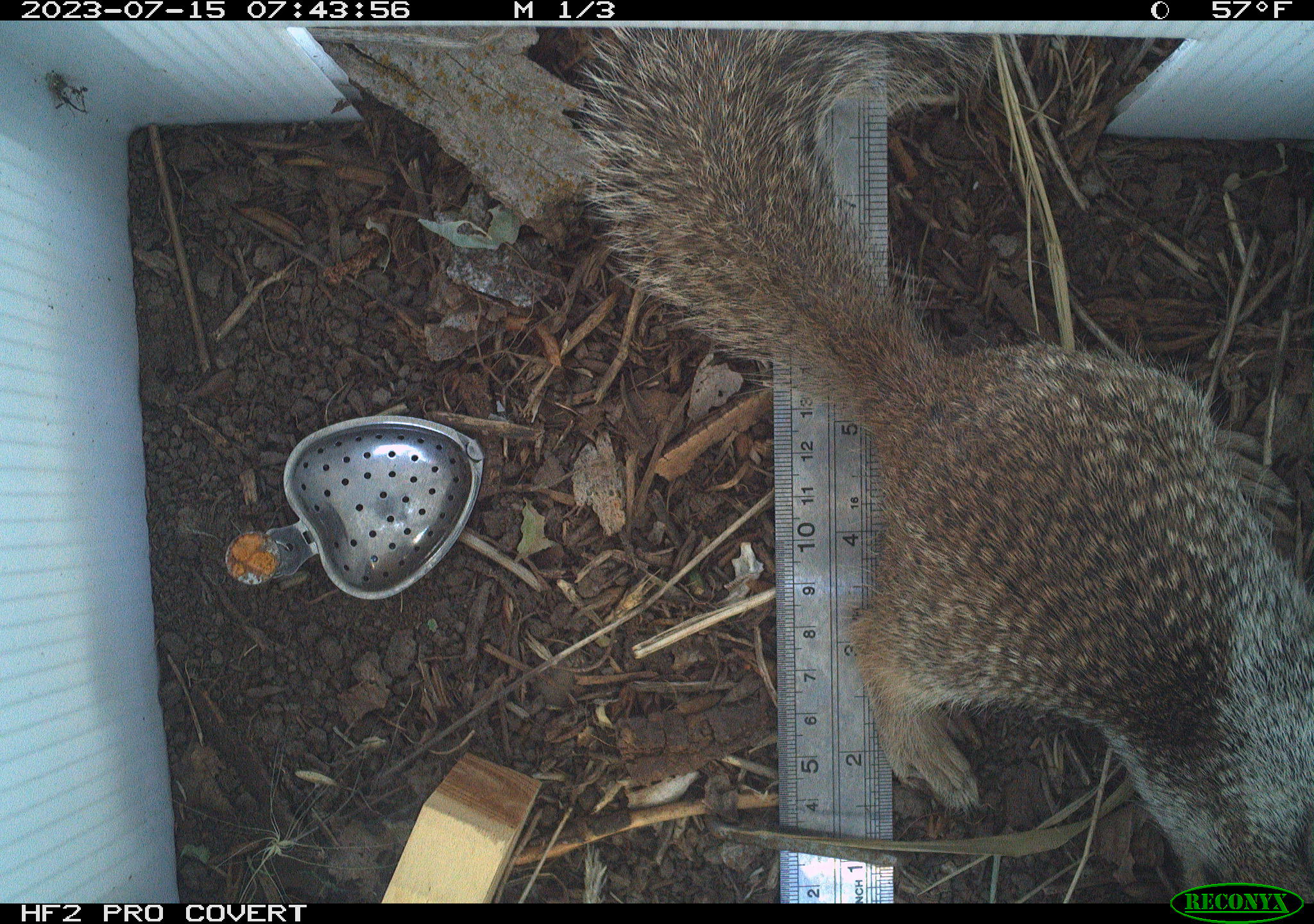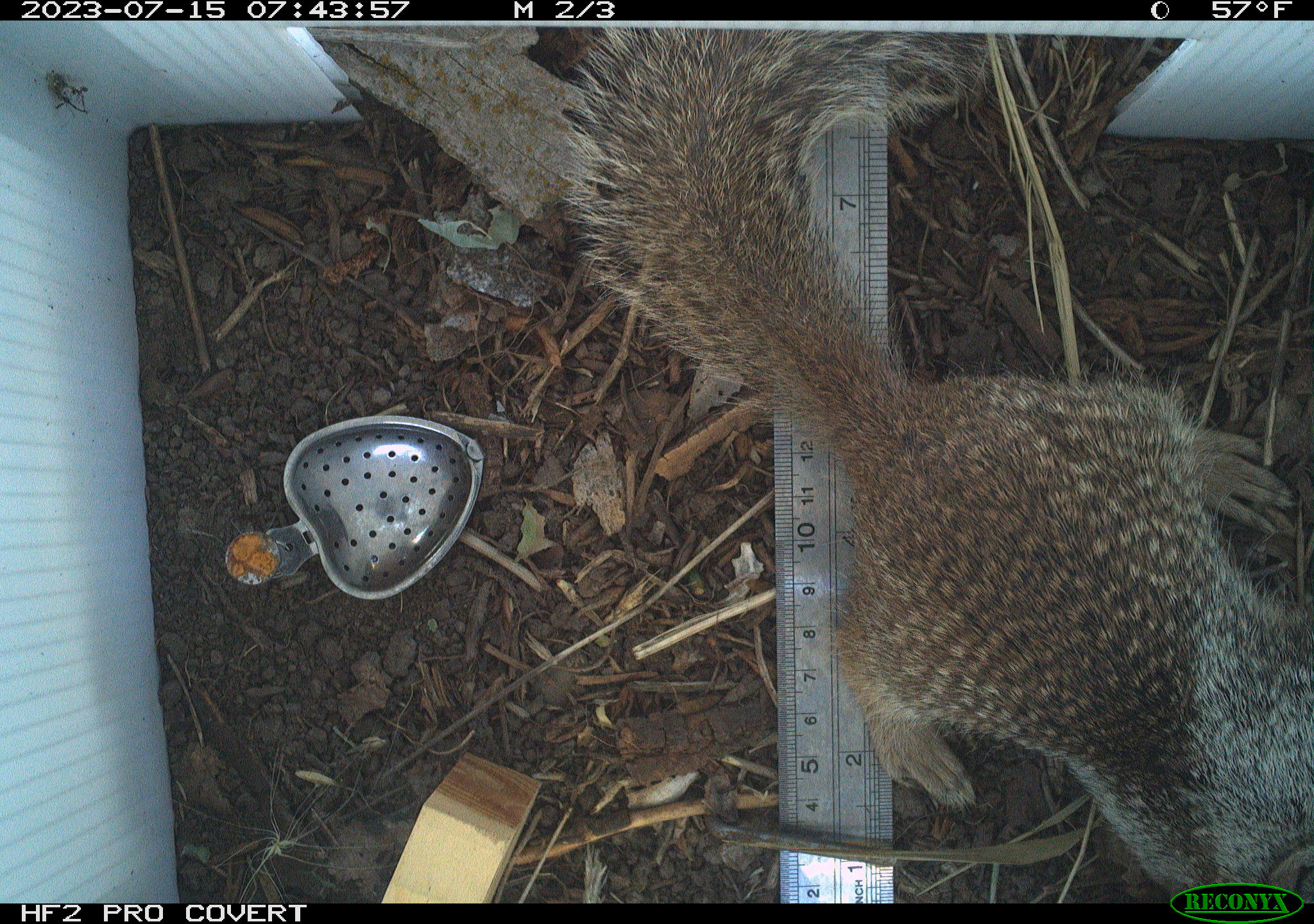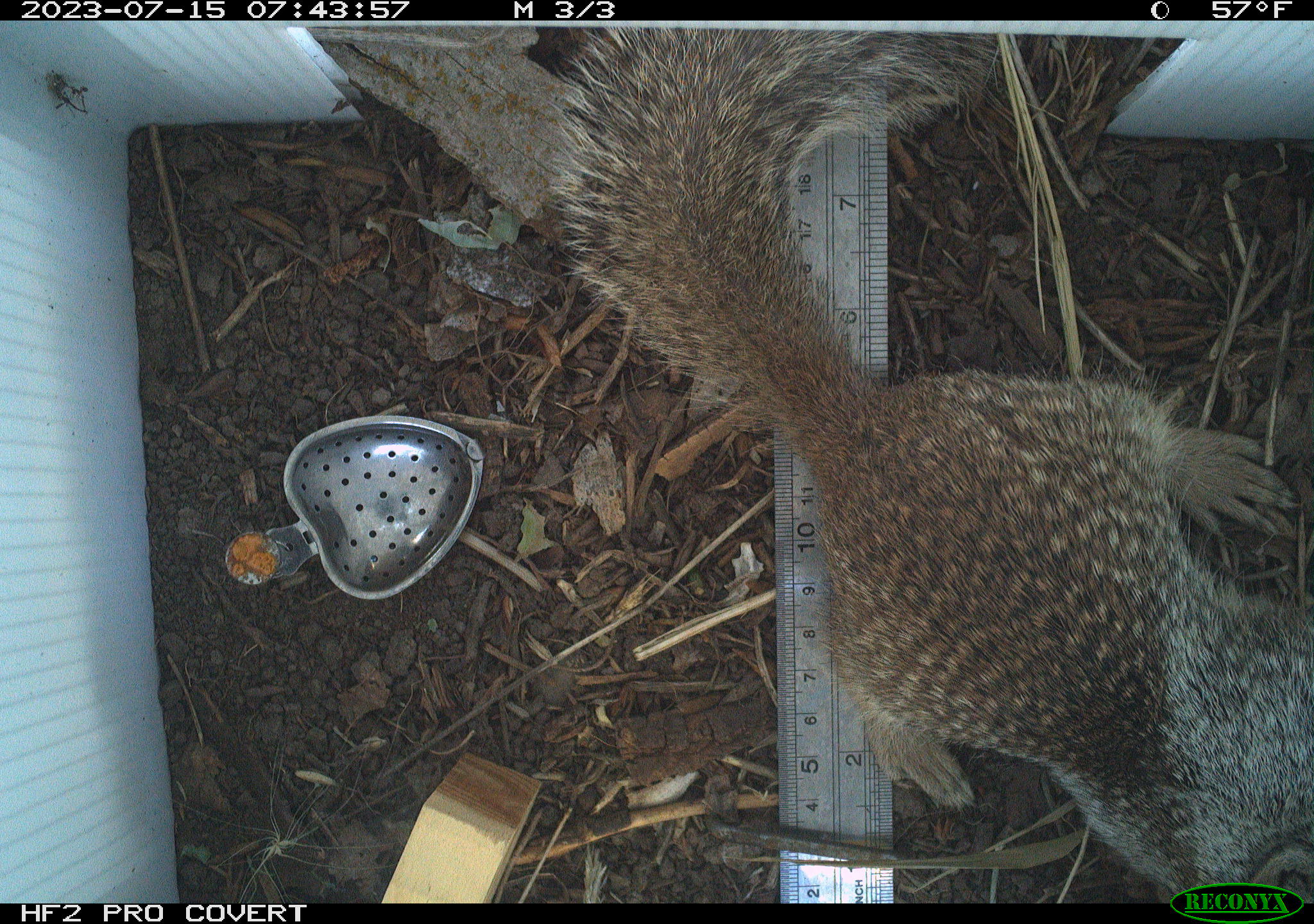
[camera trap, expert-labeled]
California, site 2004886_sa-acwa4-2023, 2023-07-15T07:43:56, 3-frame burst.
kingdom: Animalia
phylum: Chordata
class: Mammalia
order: Rodentia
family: Sciuridae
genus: Otospermophilus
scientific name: Otospermophilus beecheyi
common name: california ground squirrel